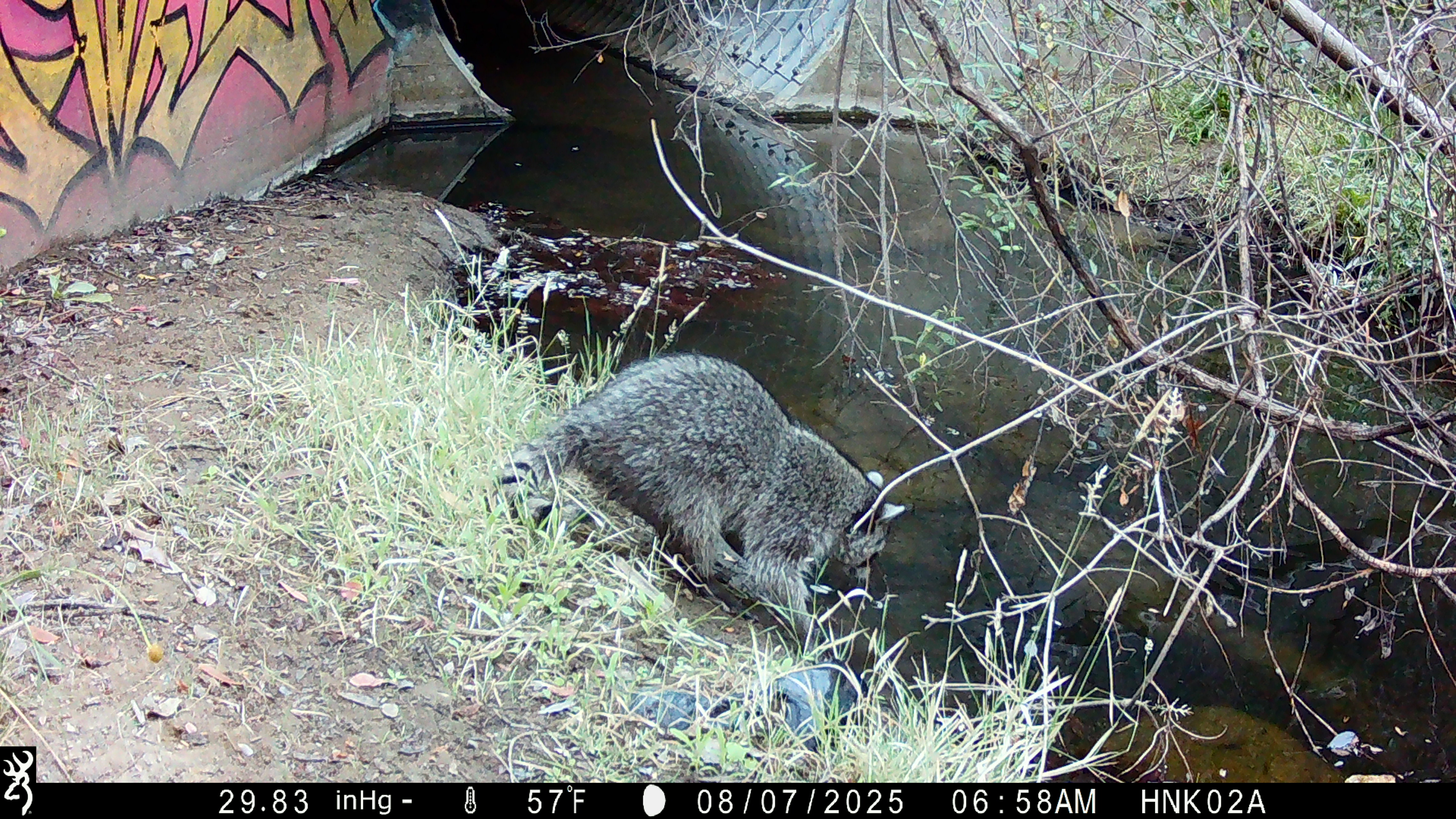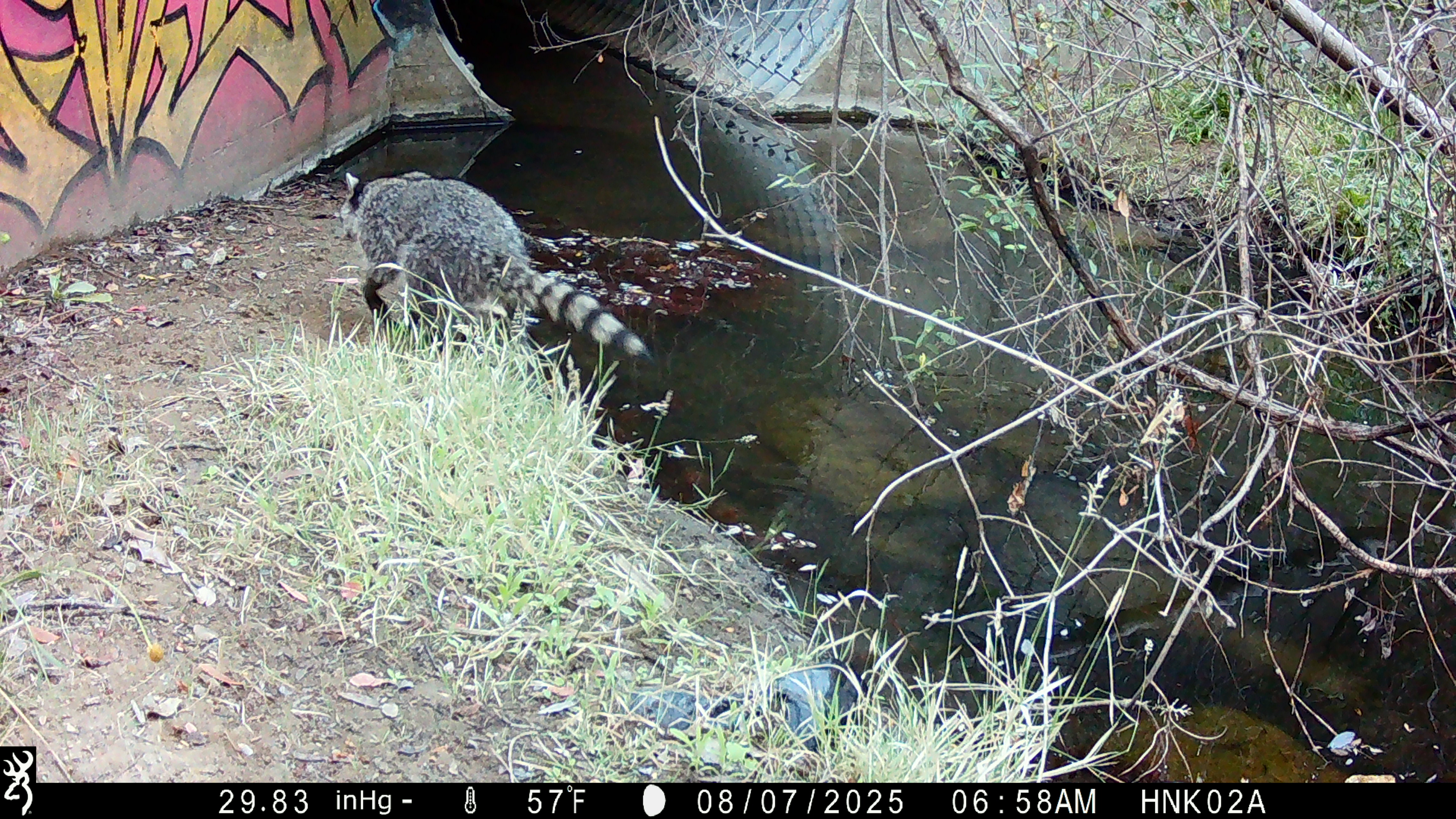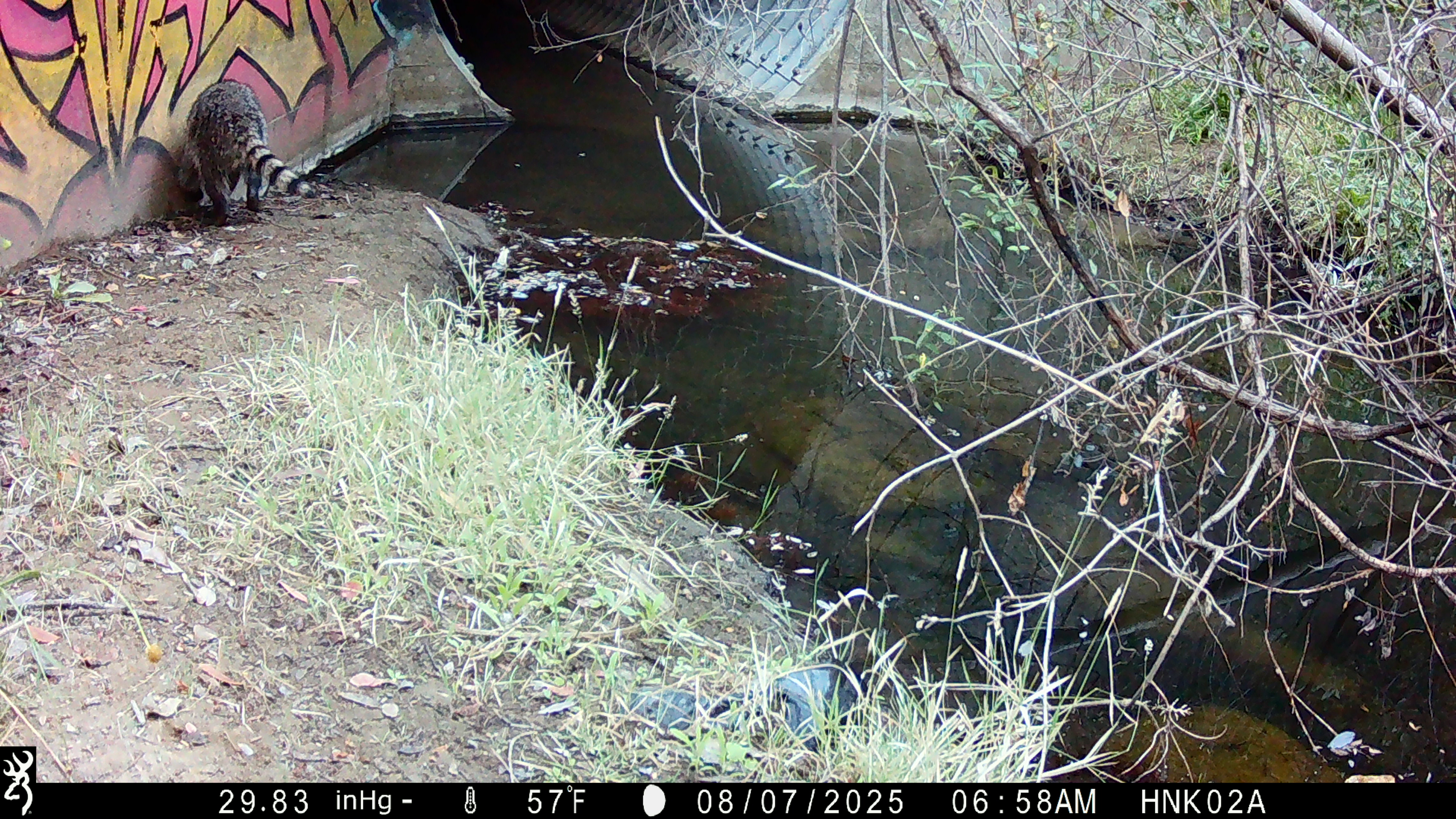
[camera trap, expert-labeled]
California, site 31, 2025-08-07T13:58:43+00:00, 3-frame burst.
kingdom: Animalia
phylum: Chordata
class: Mammalia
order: Carnivora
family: Procyonidae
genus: Procyon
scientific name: Procyon lotor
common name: raccoon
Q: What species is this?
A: Raccoon (Procyon lotor).